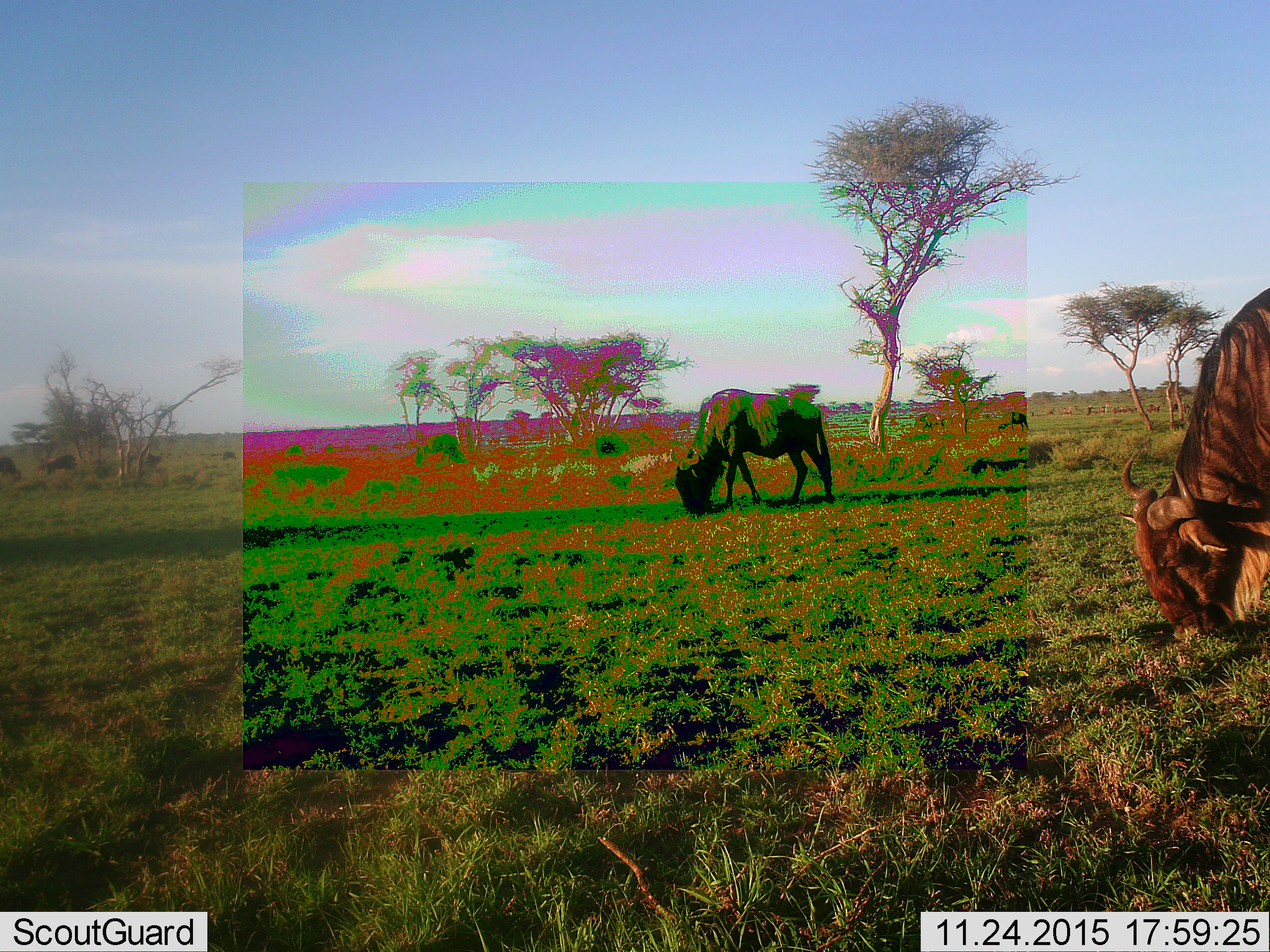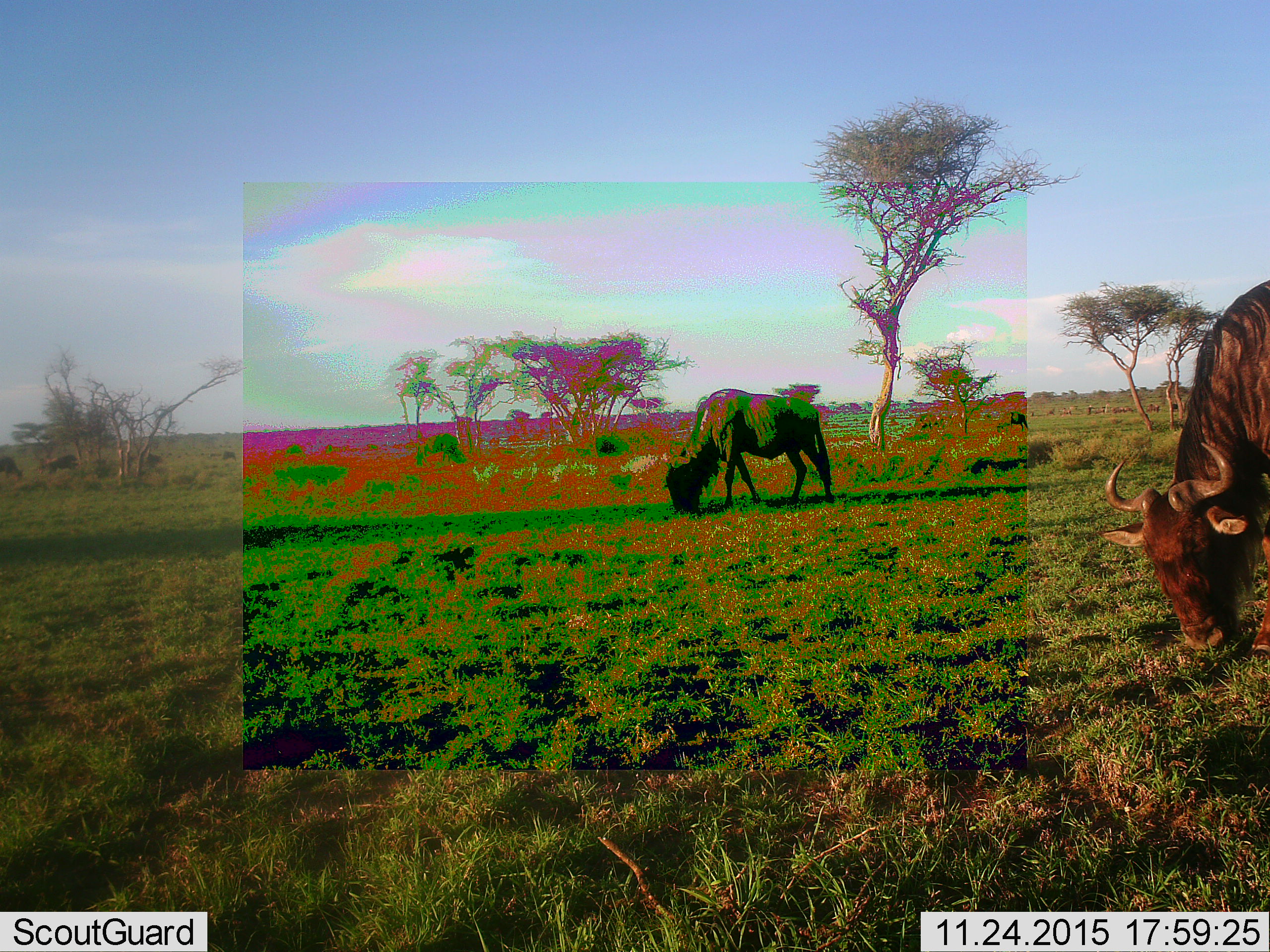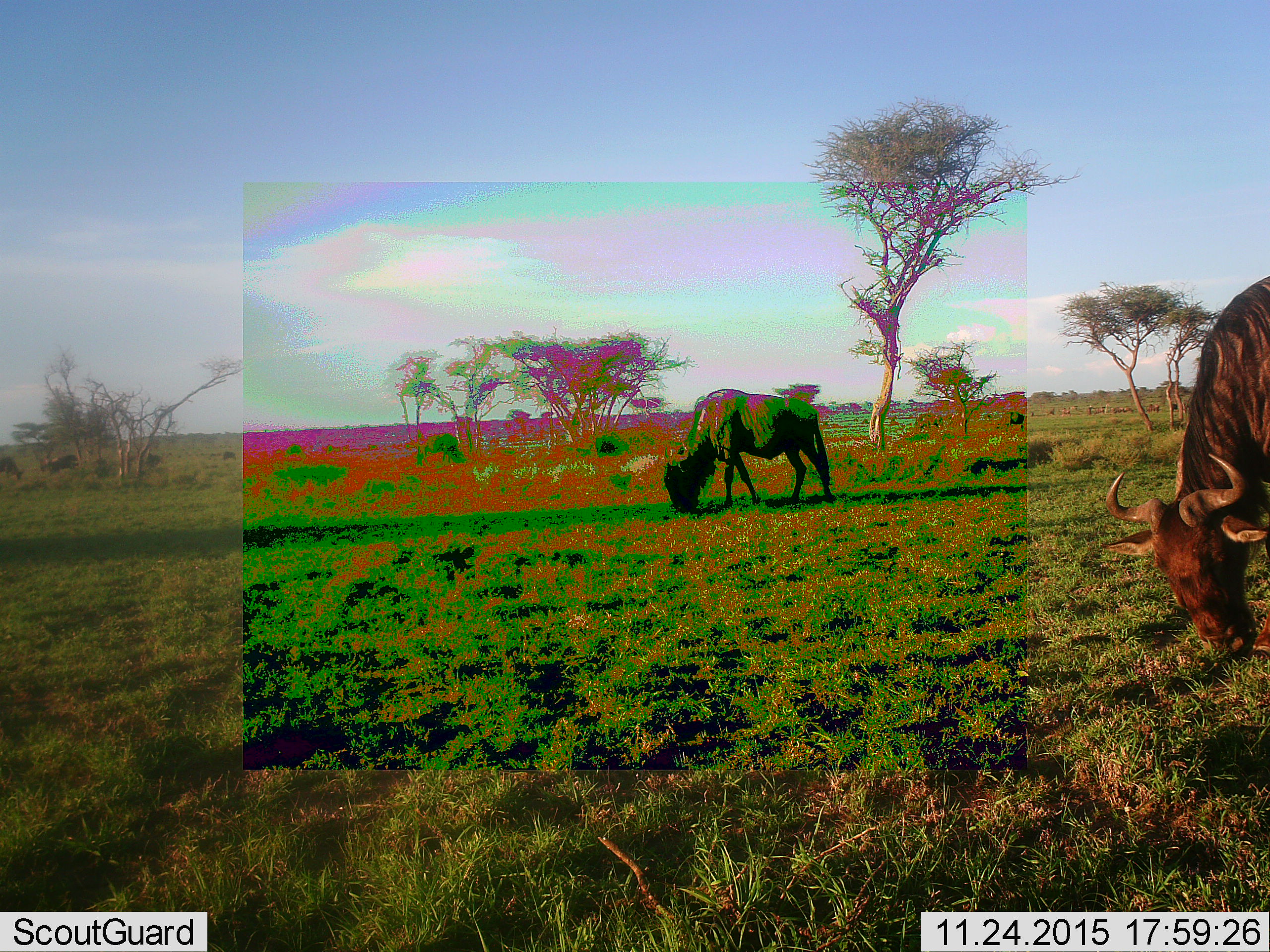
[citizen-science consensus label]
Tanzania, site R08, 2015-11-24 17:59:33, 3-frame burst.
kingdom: Animalia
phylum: Chordata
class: Mammalia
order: Artiodactyla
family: Bovidae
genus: Connochaetes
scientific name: Connochaetes taurinus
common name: blue wildebeest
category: wildebeest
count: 4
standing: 33%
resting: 0%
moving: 11%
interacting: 0%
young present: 0%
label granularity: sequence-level